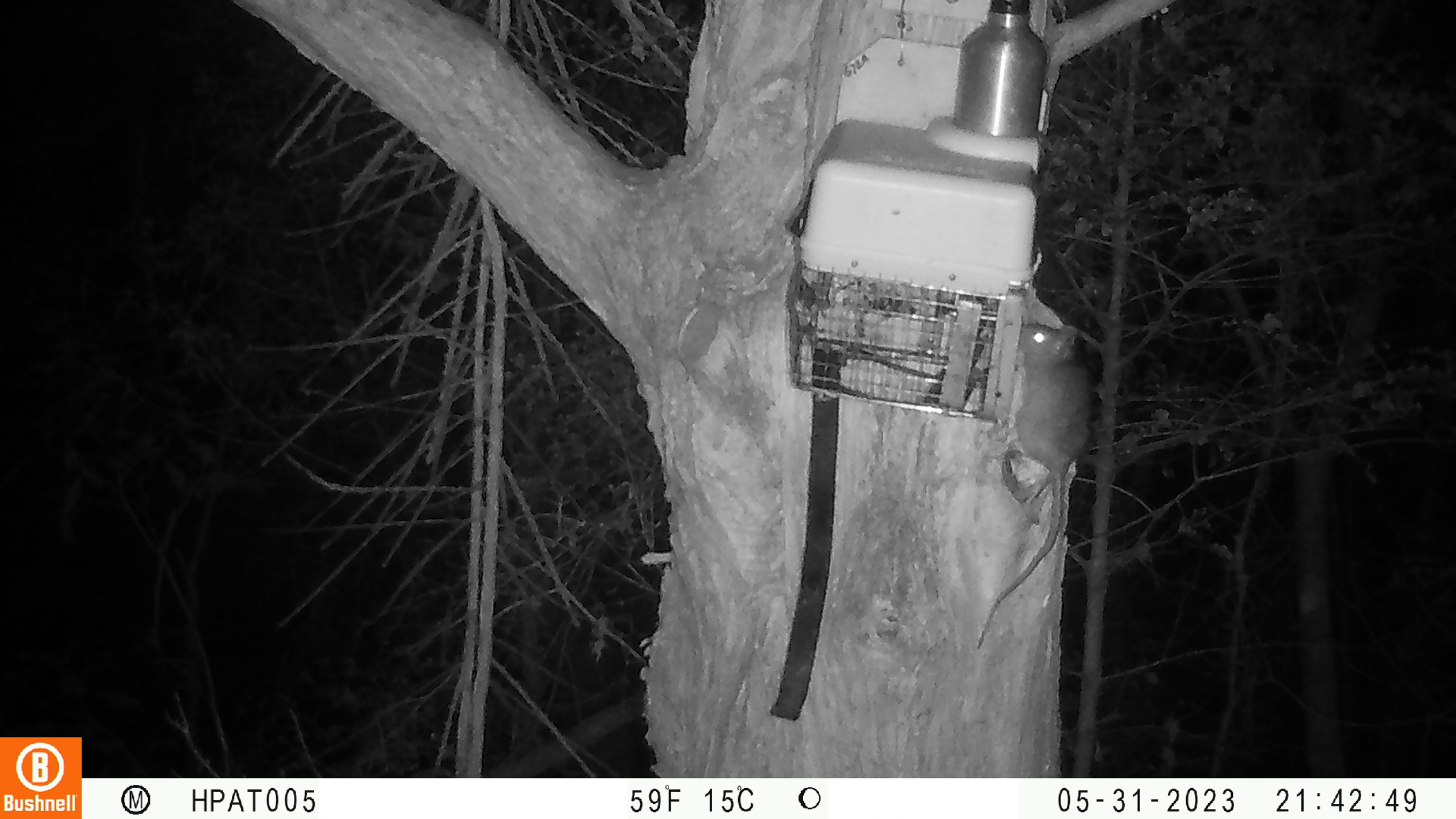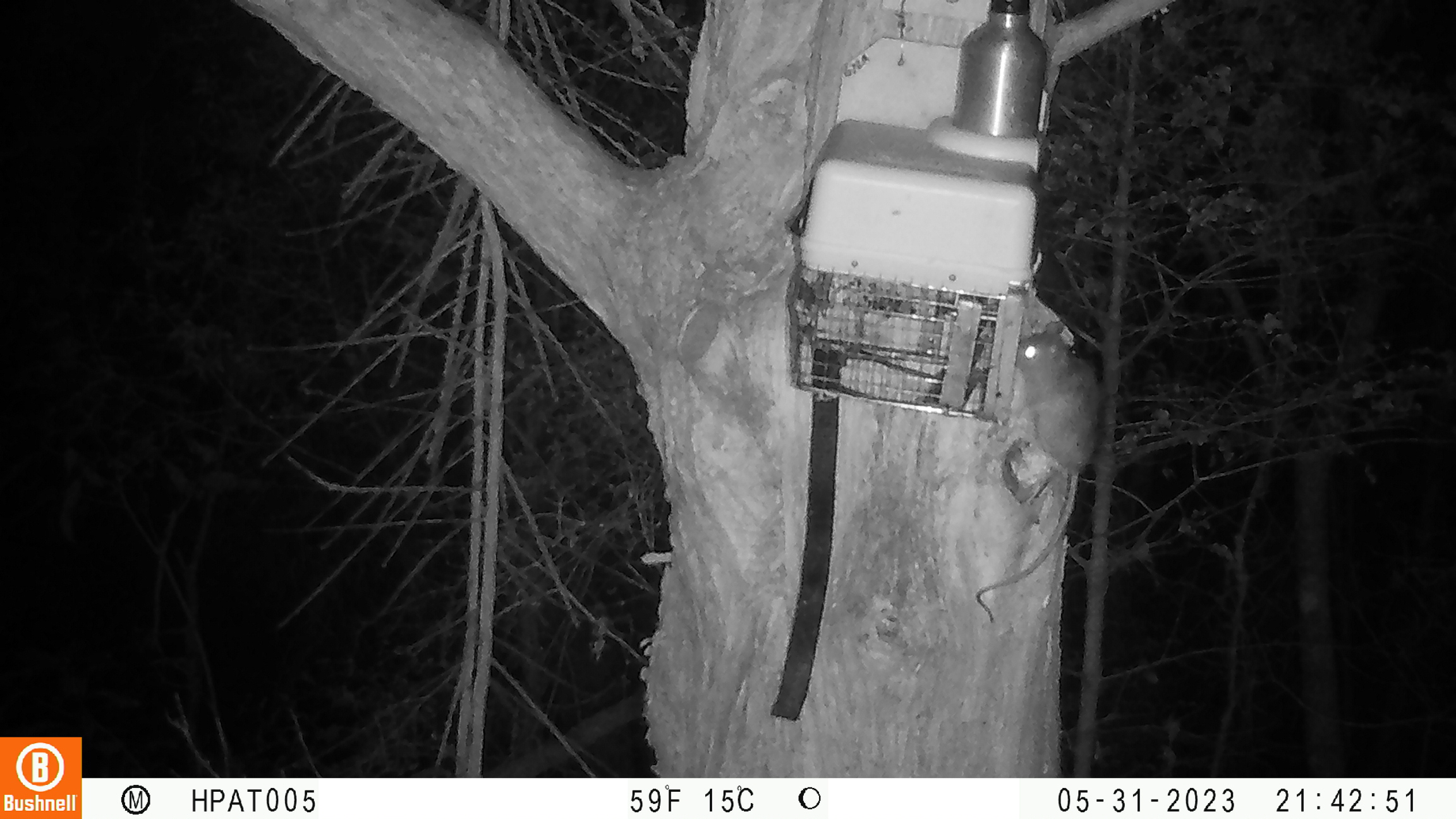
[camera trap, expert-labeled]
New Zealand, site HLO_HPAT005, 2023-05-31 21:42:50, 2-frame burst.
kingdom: Animalia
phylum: Chordata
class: Mammalia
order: Rodentia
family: Muridae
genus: Rattus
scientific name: Rattus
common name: rat